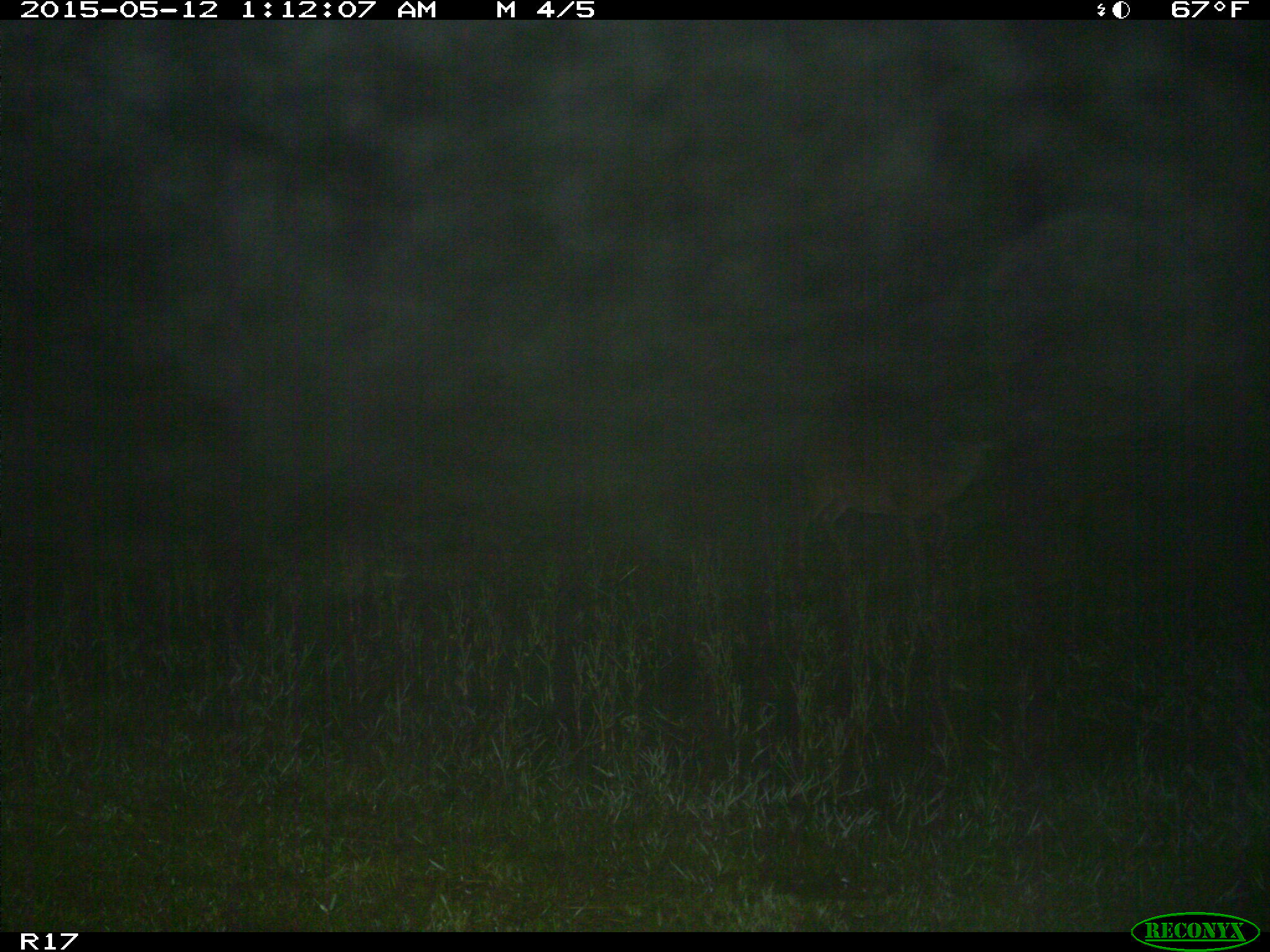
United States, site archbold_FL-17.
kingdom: Animalia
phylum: Chordata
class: Mammalia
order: Artiodactyla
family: Cervidae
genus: Odocoileus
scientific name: Odocoileus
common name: deer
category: unidentified deer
Unidentified deer (deer) (Odocoileus).